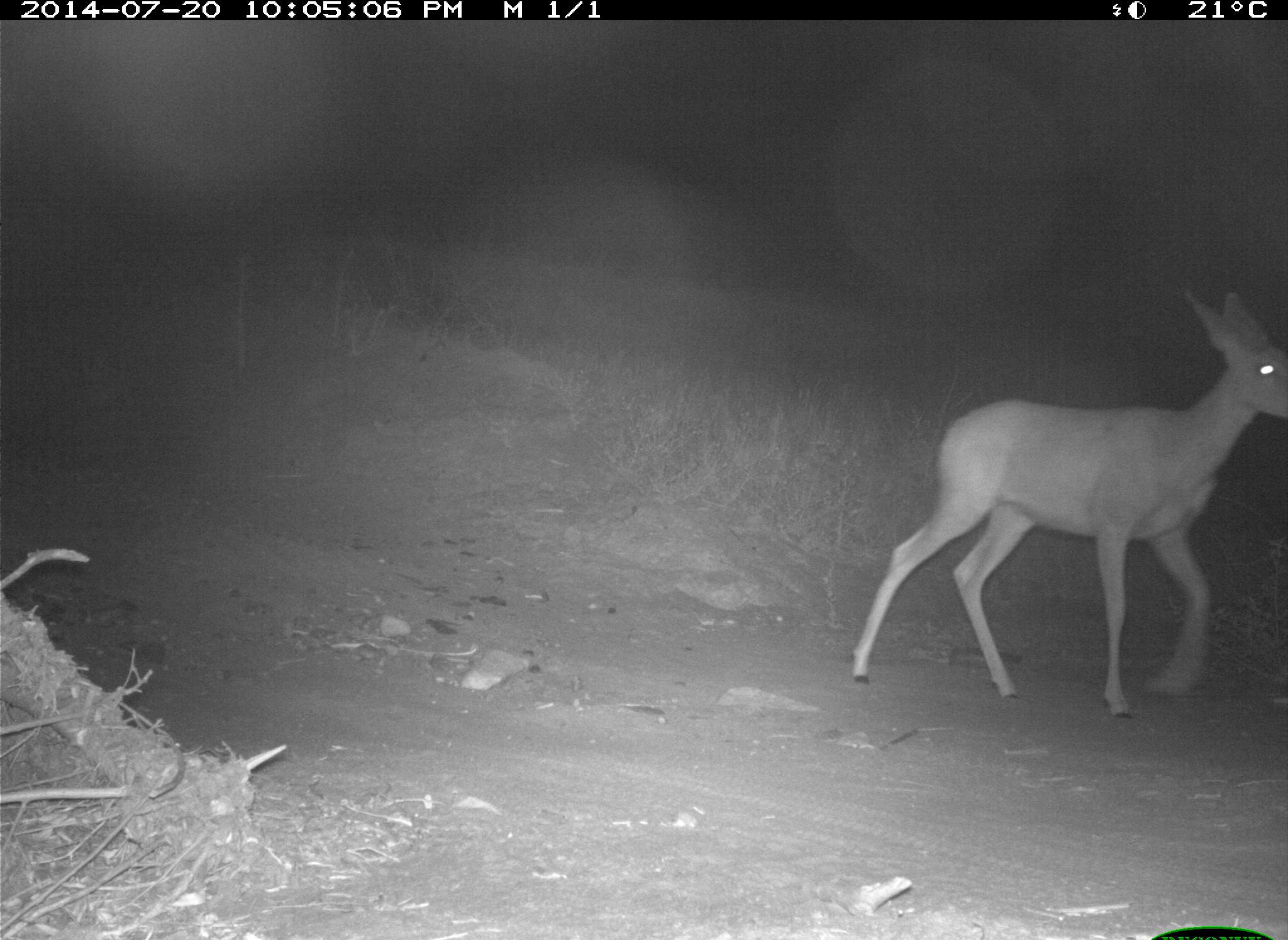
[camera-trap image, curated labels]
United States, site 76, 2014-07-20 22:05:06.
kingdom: Animalia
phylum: Chordata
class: Mammalia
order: Artiodactyla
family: Cervidae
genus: Odocoileus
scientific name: Odocoileus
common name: deer